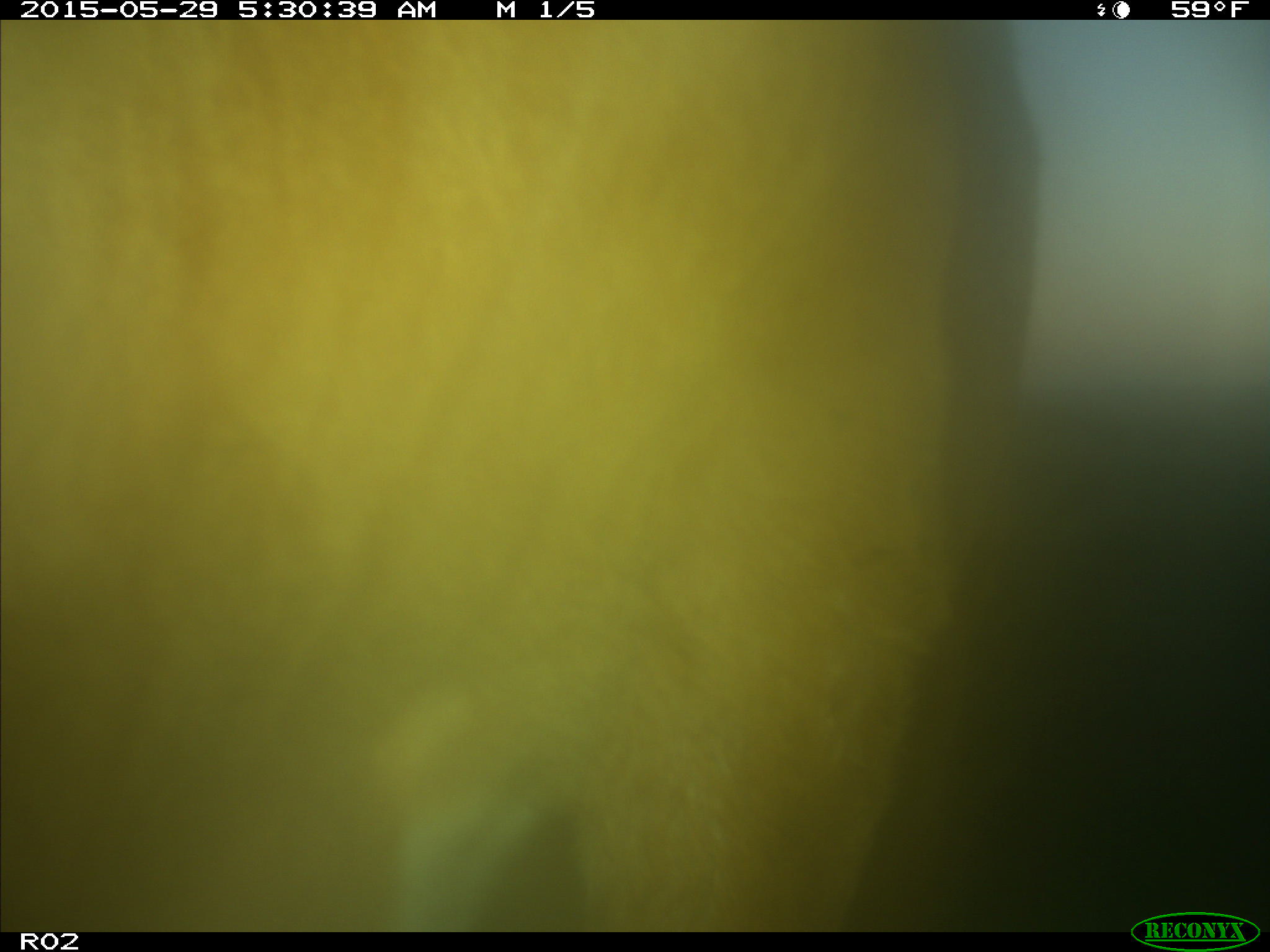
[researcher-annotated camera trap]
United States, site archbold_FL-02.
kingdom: Animalia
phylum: Chordata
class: Mammalia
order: Artiodactyla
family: Bovidae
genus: Bos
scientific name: Bos taurus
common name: domestic cow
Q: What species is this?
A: Bos taurus (domestic cow).